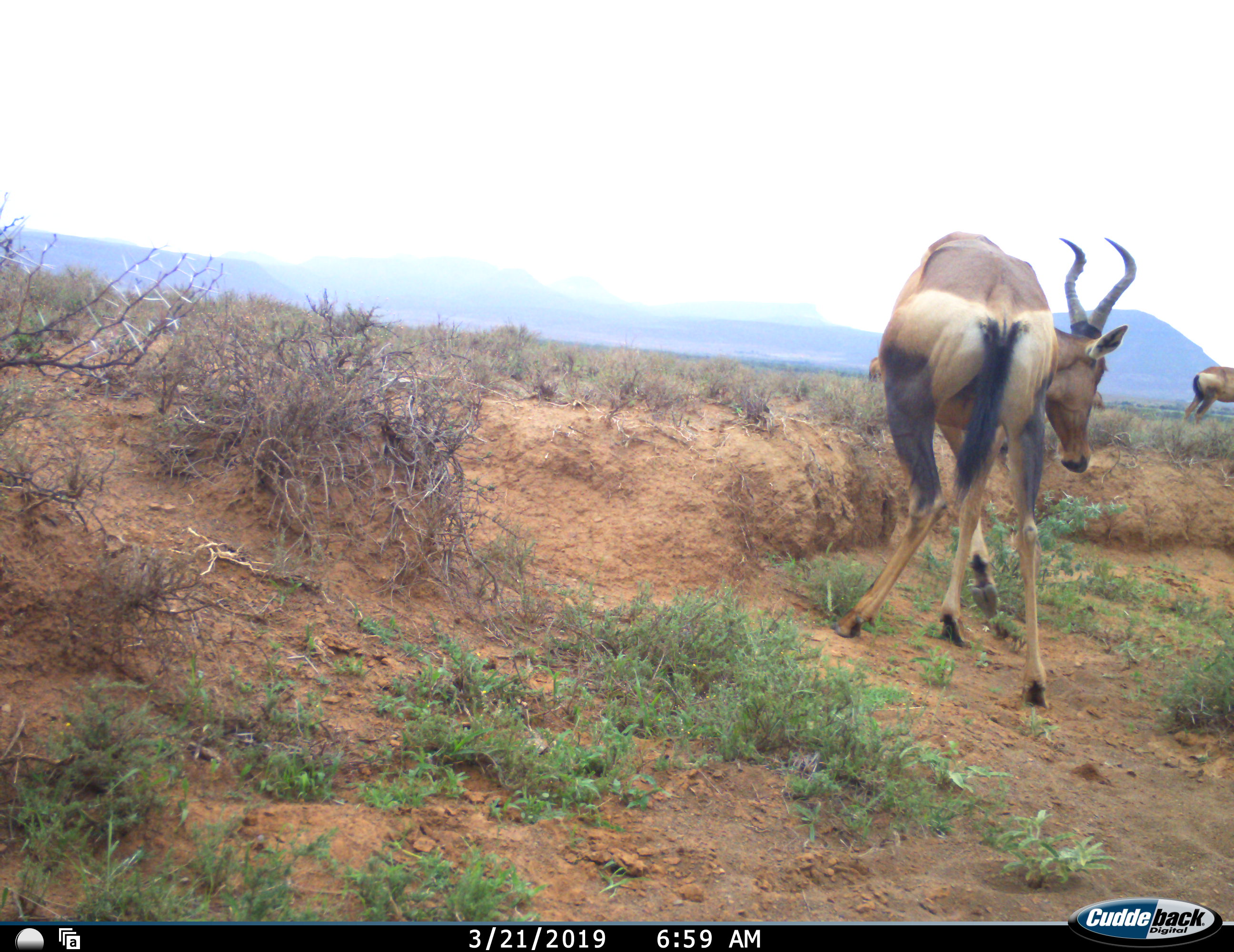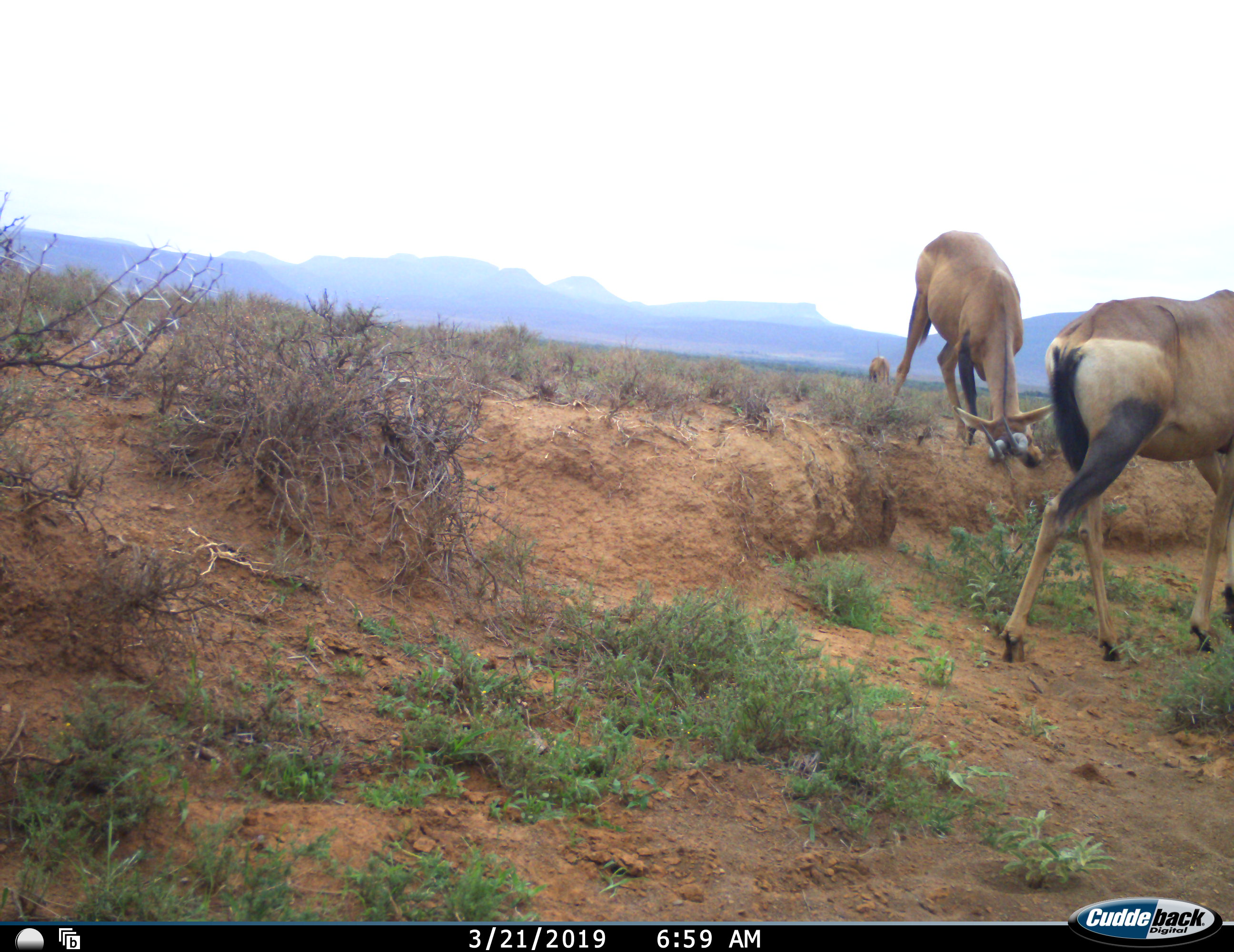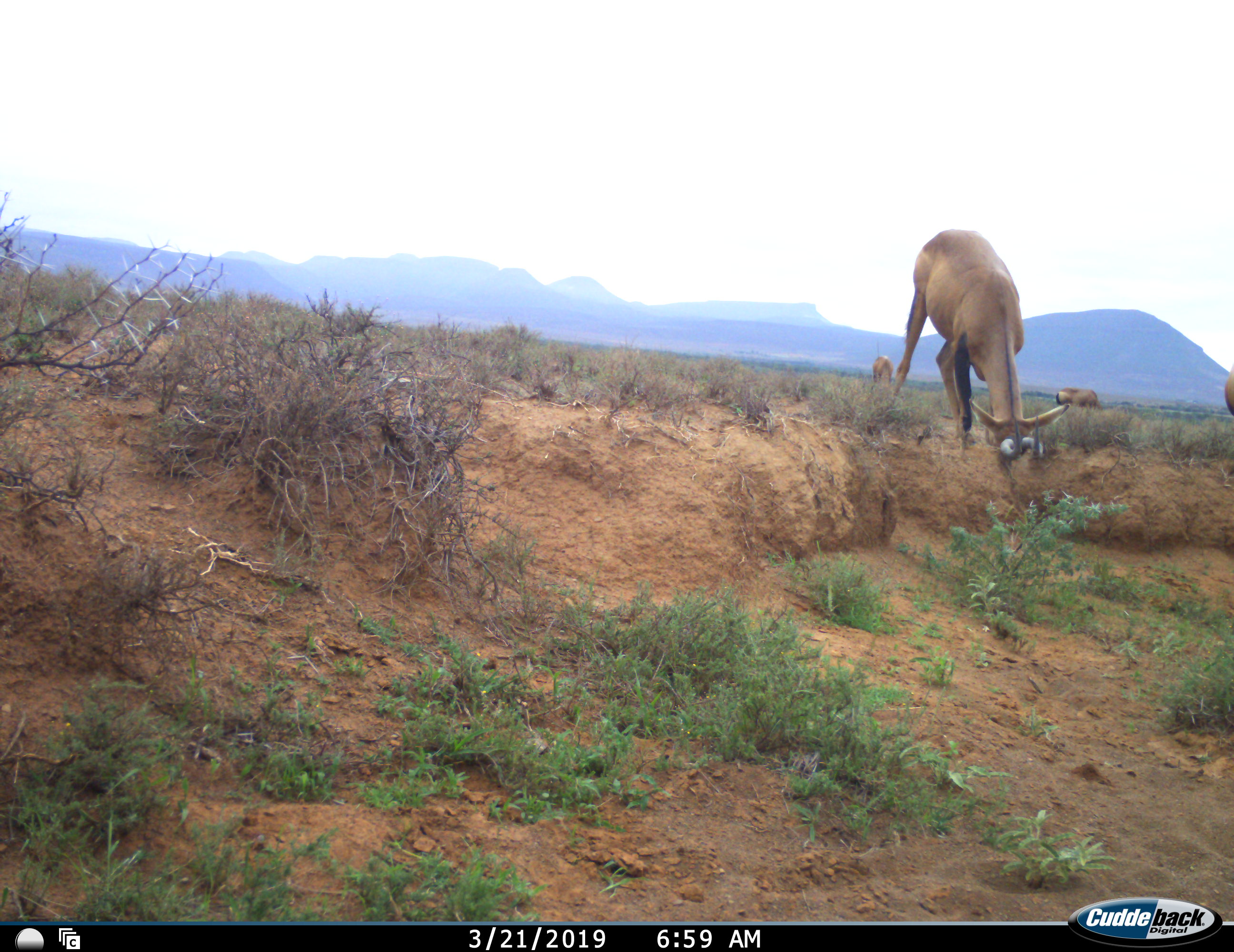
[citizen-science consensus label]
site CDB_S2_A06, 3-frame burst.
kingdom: Animalia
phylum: Chordata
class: Mammalia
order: Artiodactyla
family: Bovidae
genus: Alcelaphus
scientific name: Alcelaphus buselaphus caama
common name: red hartebeest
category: hartebeestred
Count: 5.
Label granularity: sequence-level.